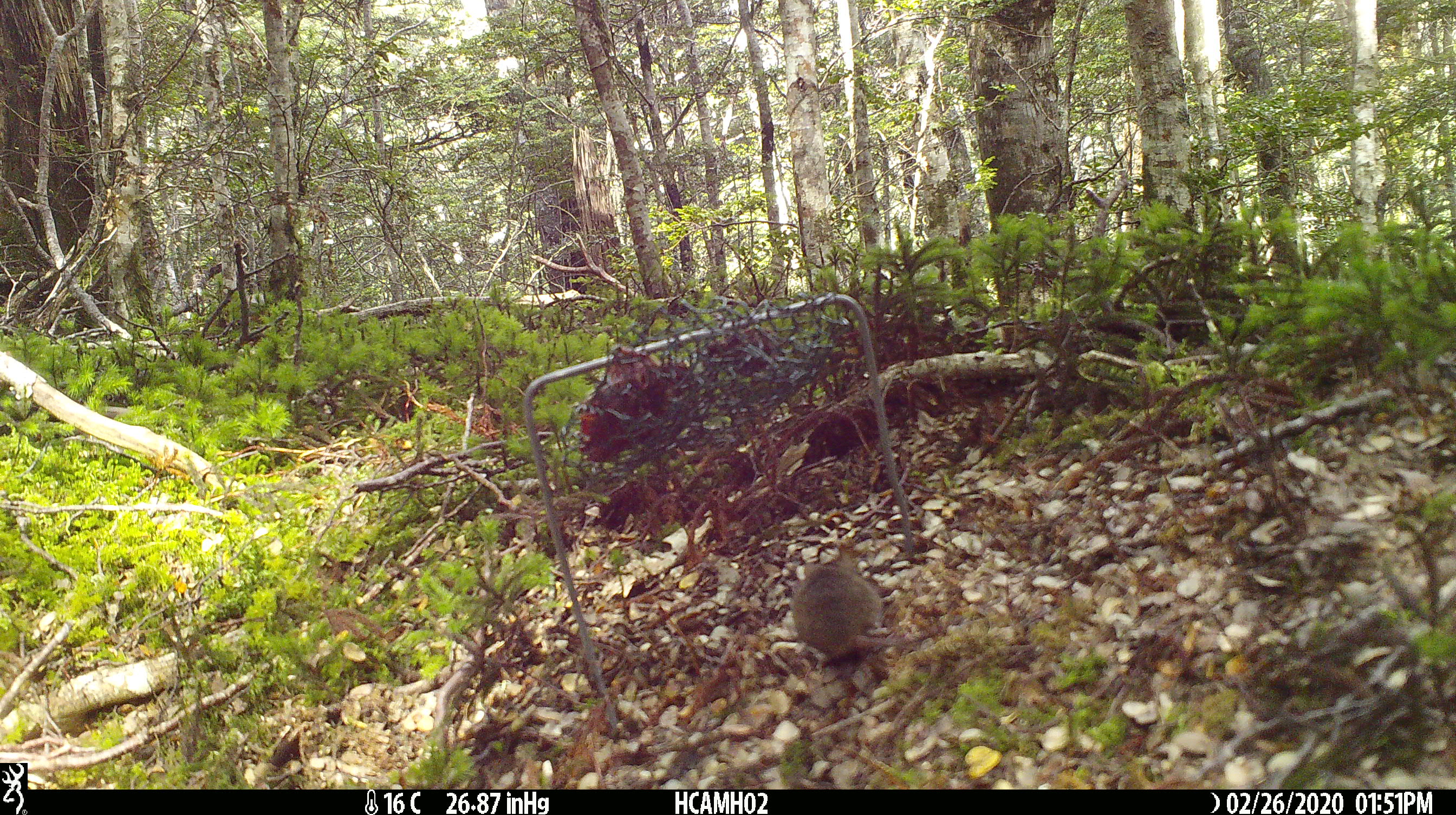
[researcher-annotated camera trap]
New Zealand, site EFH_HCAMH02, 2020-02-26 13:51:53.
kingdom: Animalia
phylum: Chordata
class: Mammalia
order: Rodentia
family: Muridae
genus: Mus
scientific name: Mus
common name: mouse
Mouse (Mus).